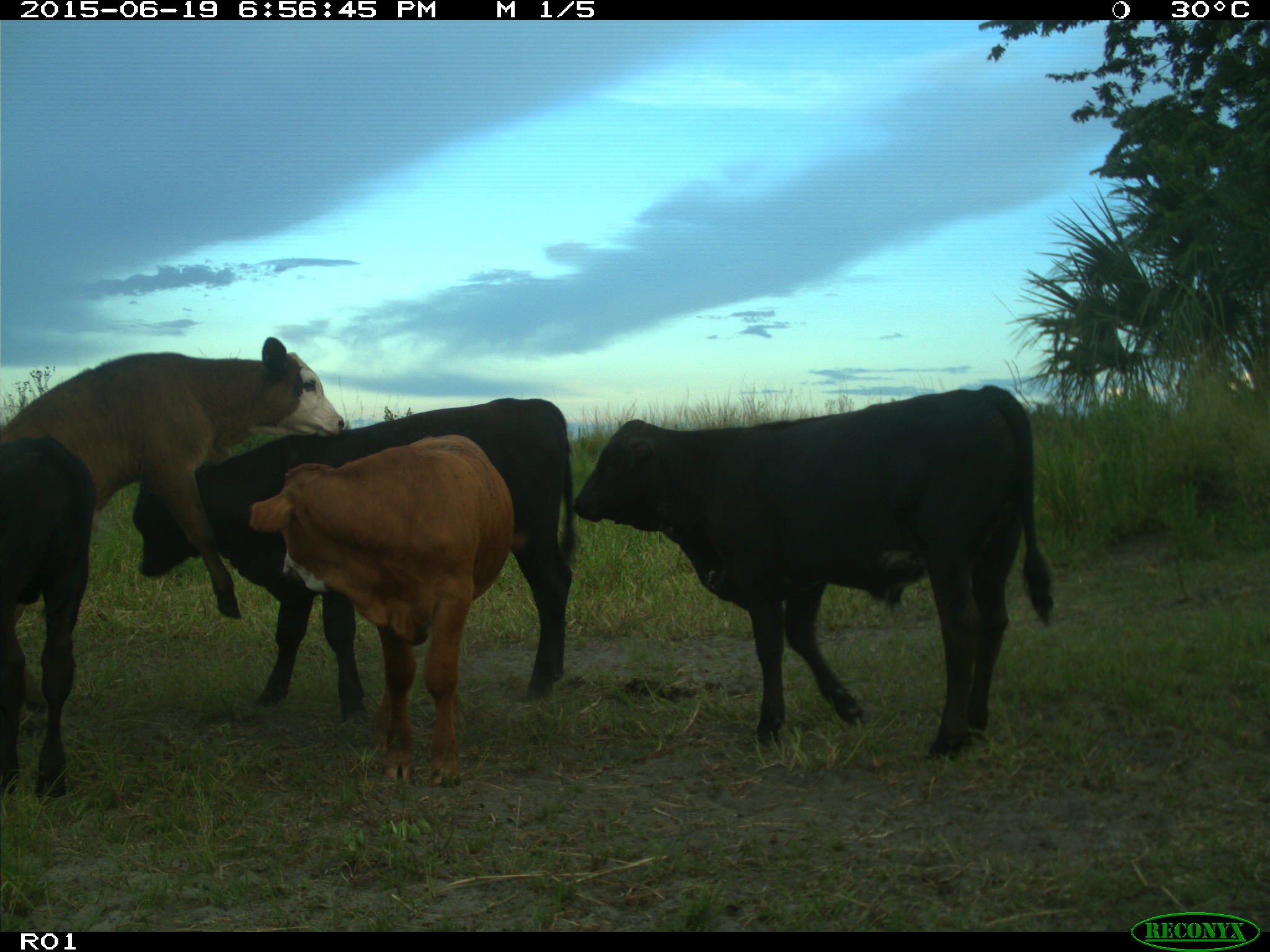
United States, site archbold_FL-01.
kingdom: Animalia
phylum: Chordata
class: Mammalia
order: Artiodactyla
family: Bovidae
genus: Bos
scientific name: Bos taurus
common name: domestic cow